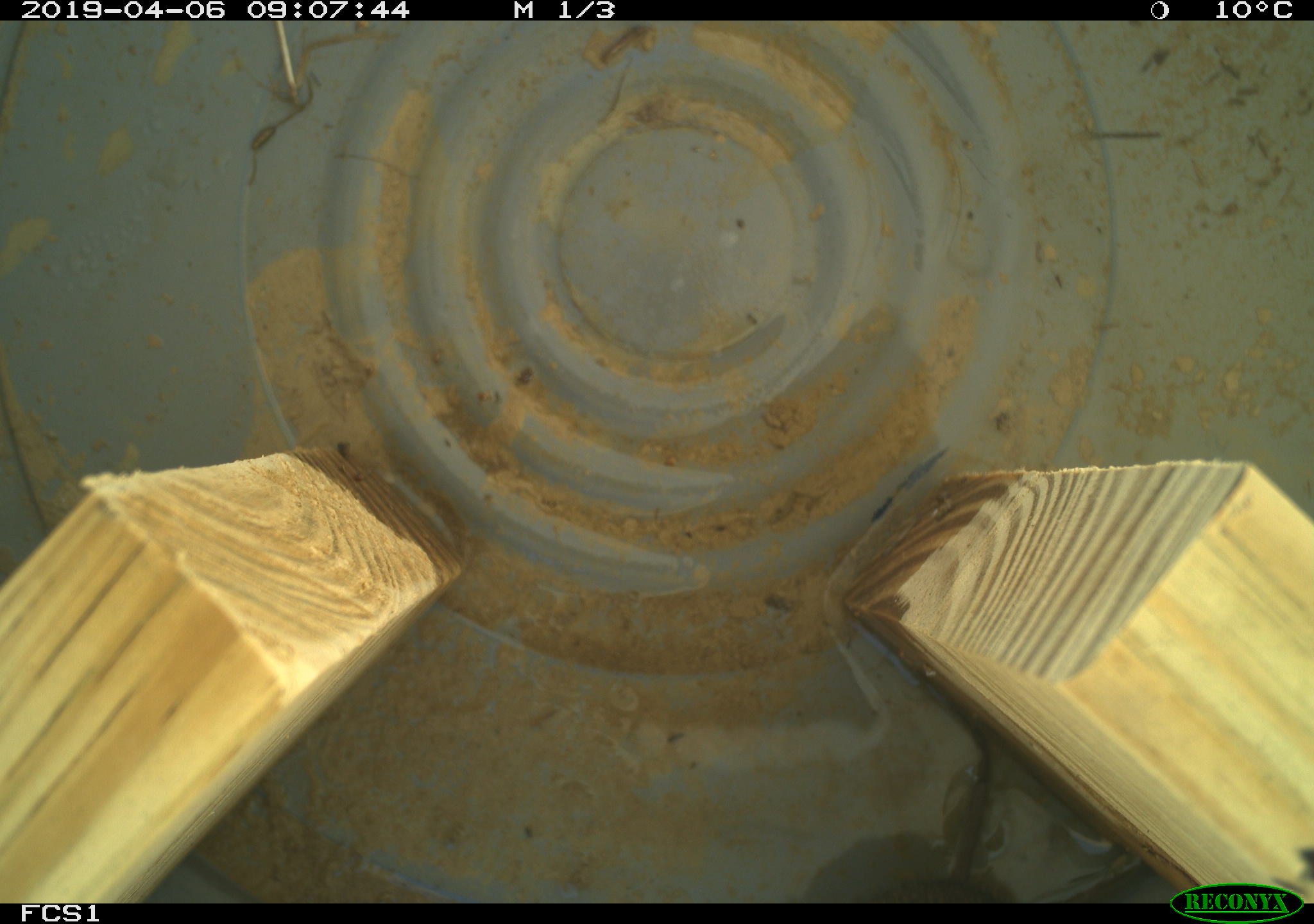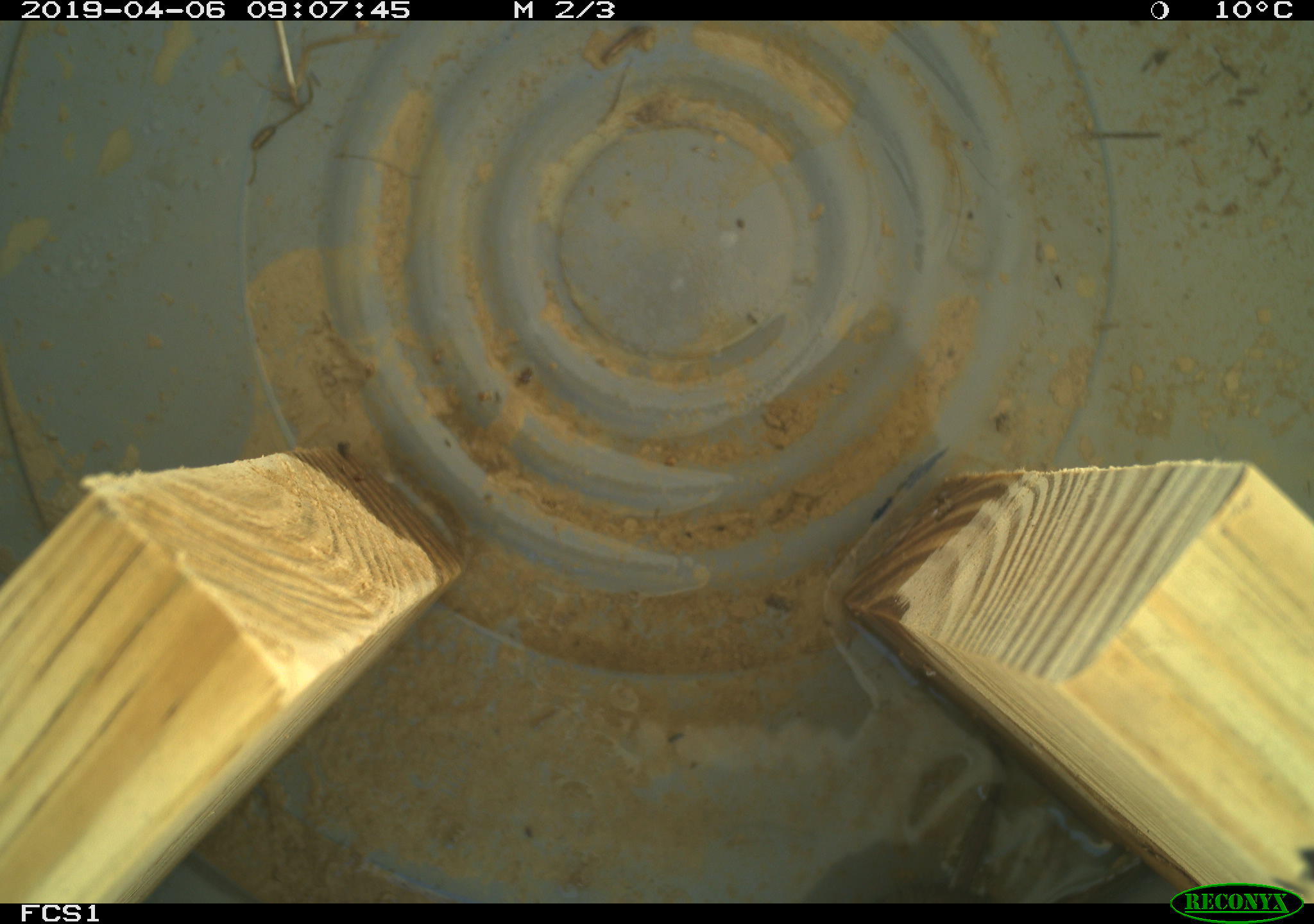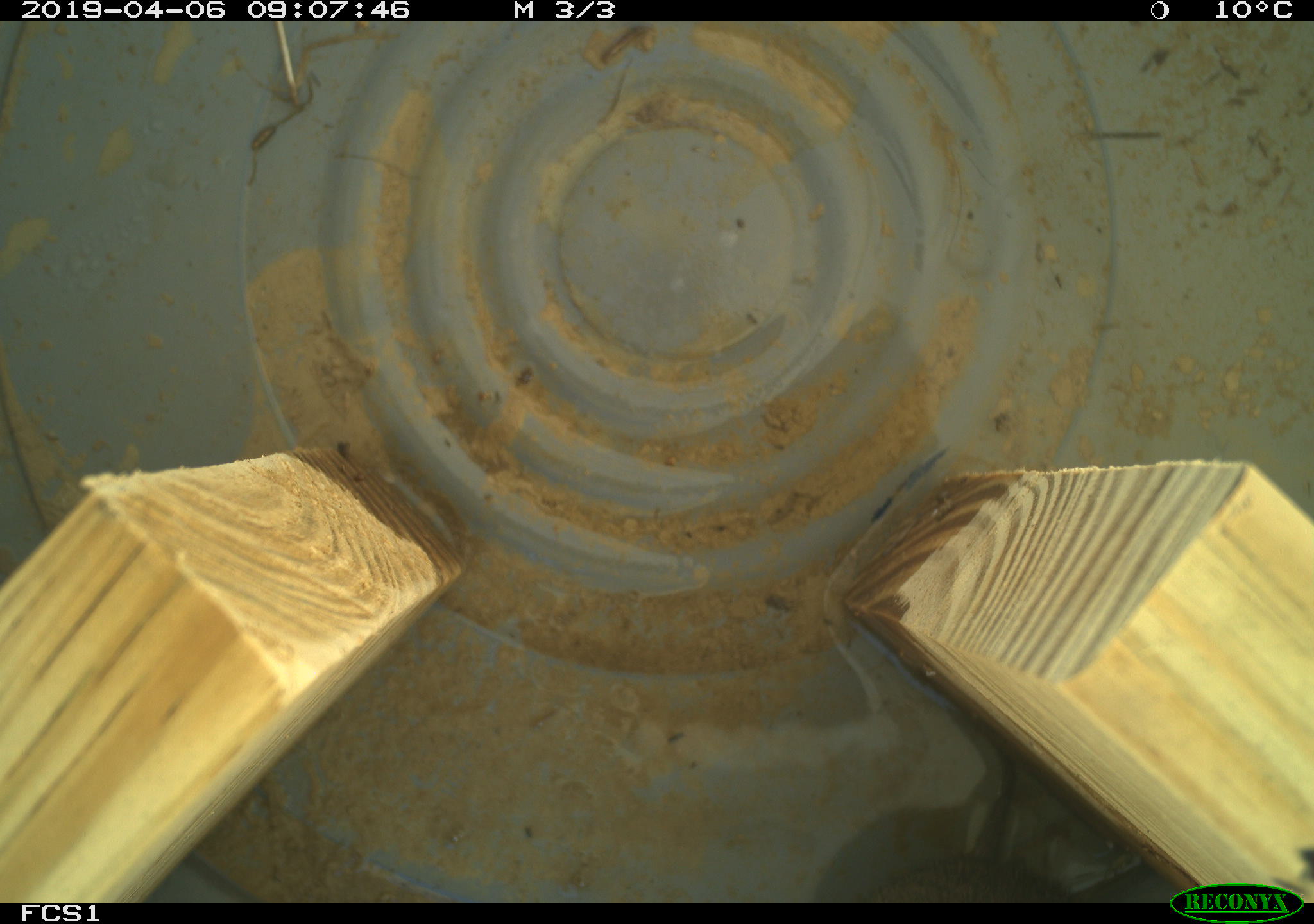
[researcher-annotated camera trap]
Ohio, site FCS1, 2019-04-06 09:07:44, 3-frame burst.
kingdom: Animalia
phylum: Chordata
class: Mammalia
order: Rodentia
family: Cricetidae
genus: Microtus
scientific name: Microtus pennsylvanicus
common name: meadow vole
Meadow vole (Microtus pennsylvanicus).